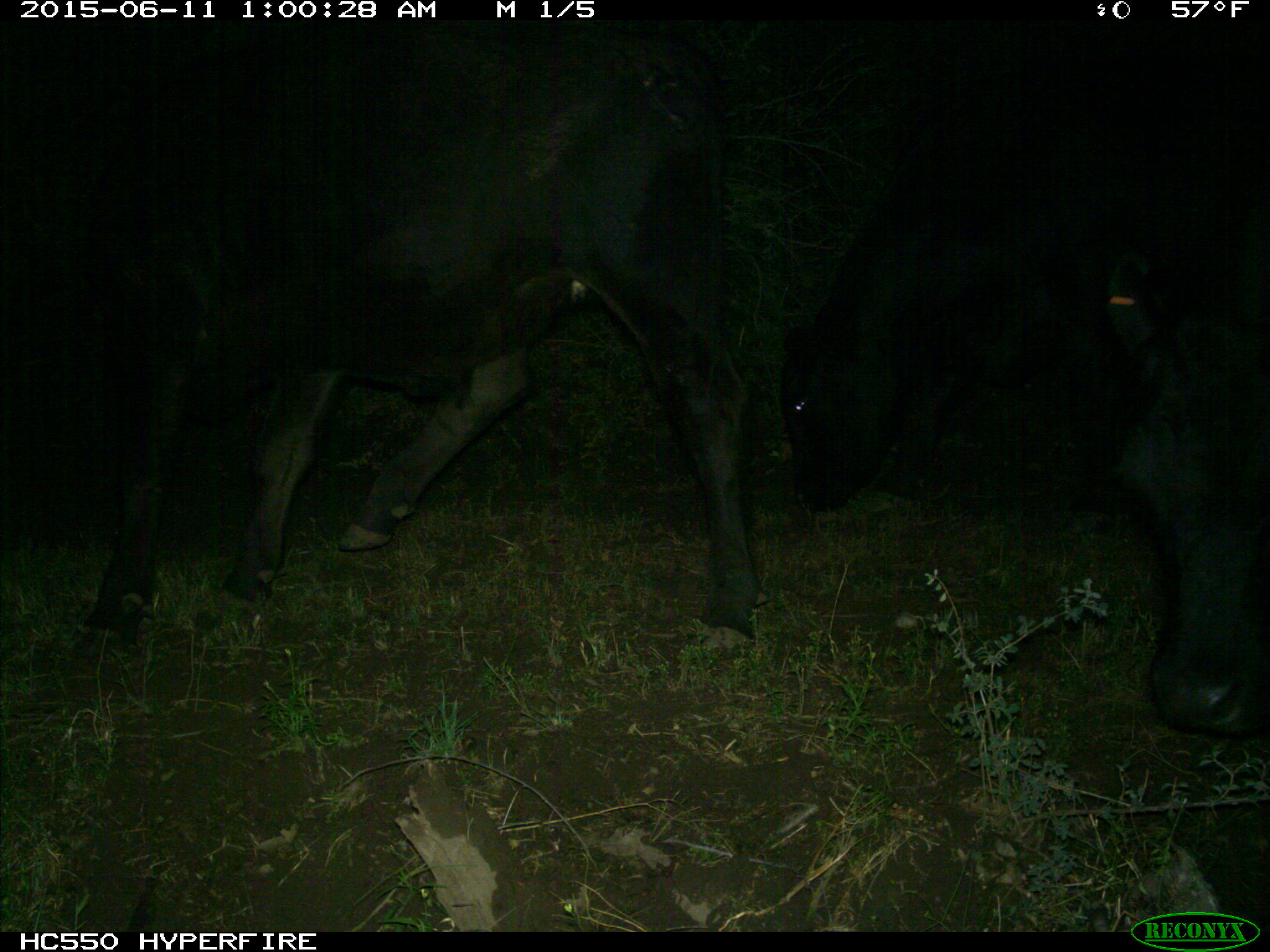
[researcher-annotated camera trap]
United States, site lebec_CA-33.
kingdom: Animalia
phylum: Chordata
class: Mammalia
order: Artiodactyla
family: Bovidae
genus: Bos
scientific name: Bos taurus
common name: domestic cow